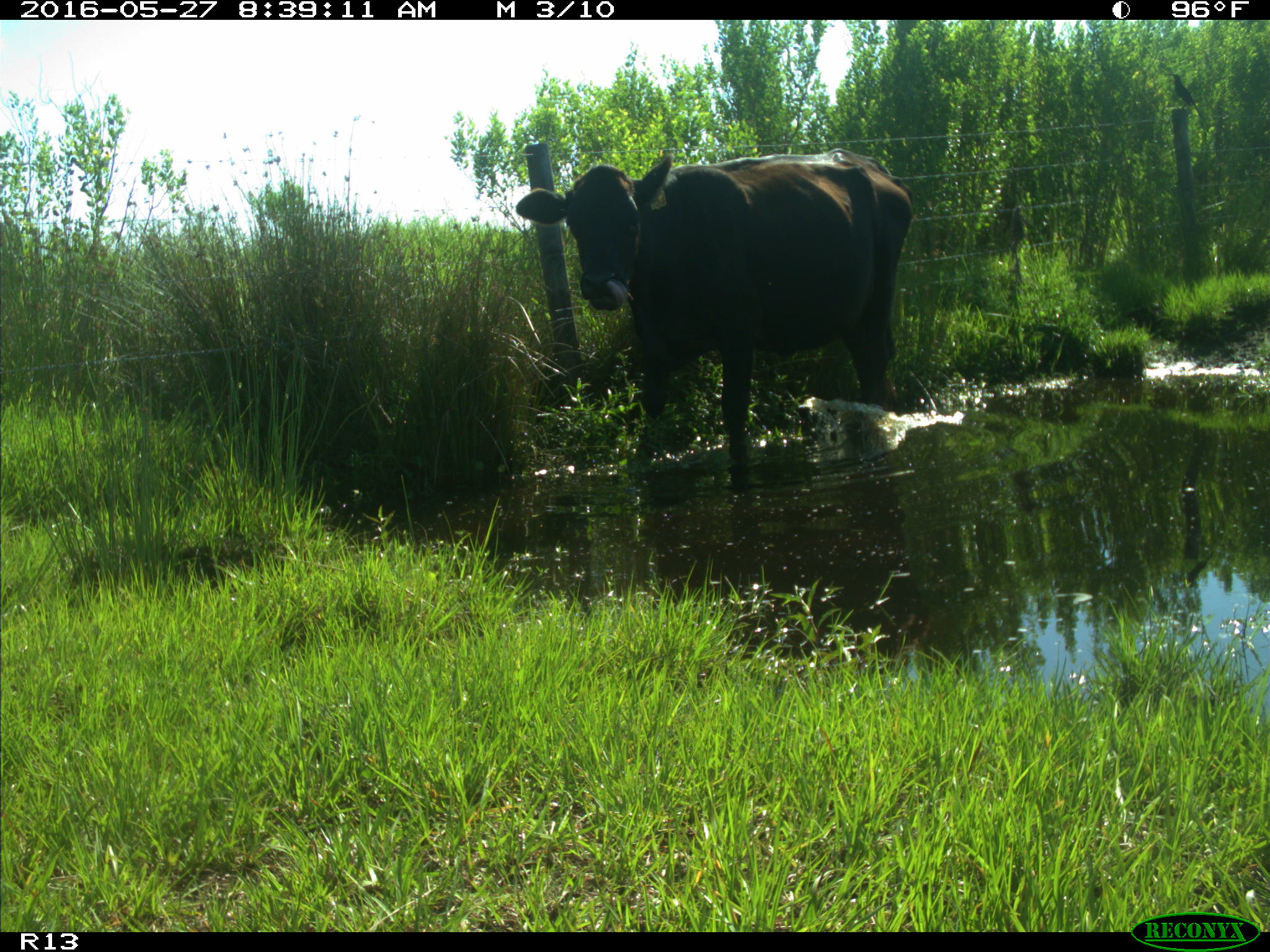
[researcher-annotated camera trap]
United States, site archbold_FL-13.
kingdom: Animalia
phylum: Chordata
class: Mammalia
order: Artiodactyla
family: Bovidae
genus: Bos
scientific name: Bos taurus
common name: domestic cow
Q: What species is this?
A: Bos taurus (domestic cow).